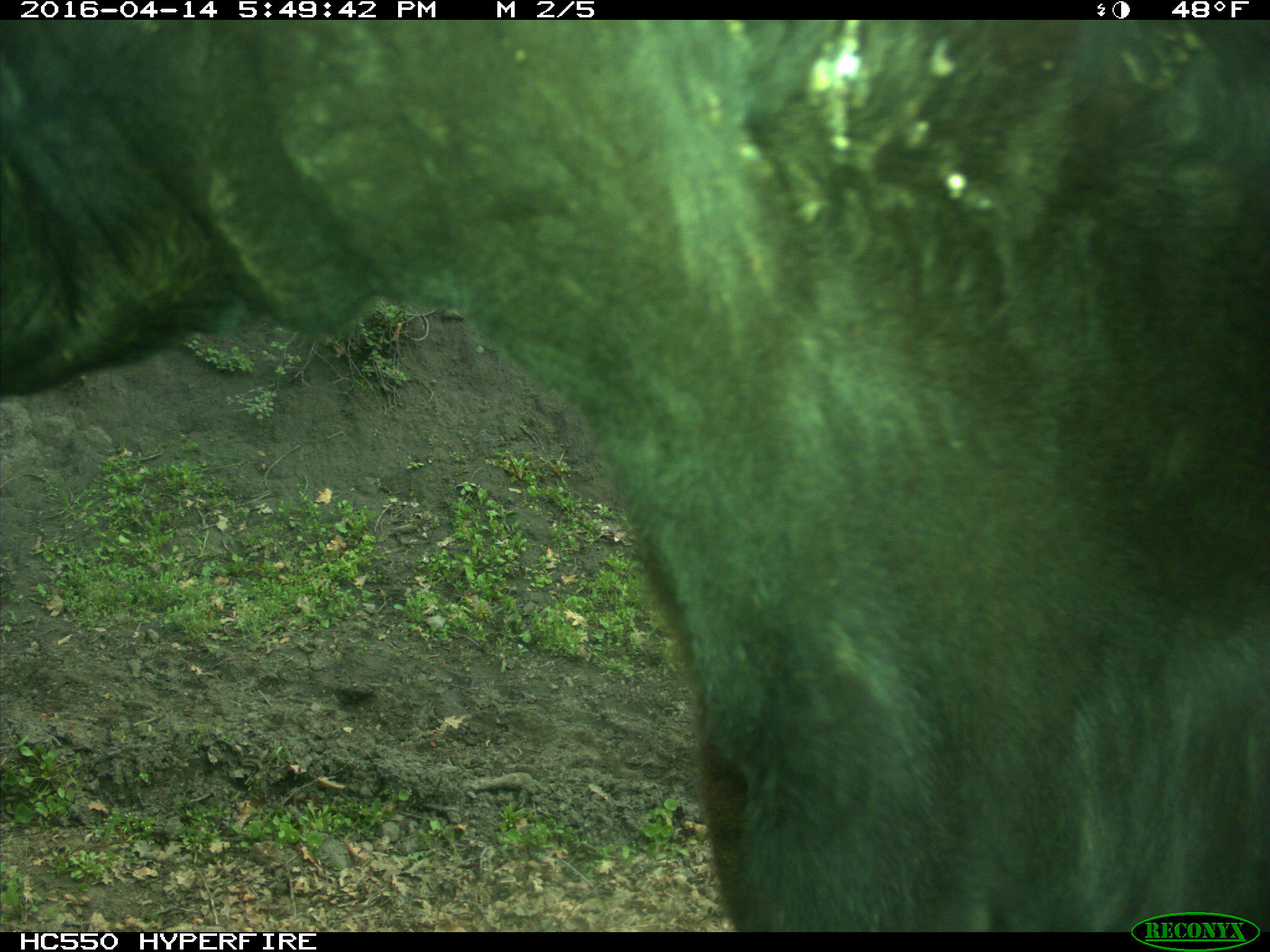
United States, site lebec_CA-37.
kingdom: Animalia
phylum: Chordata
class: Mammalia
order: Artiodactyla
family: Bovidae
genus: Bos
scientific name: Bos taurus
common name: domestic cow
Bos taurus (domestic cow).